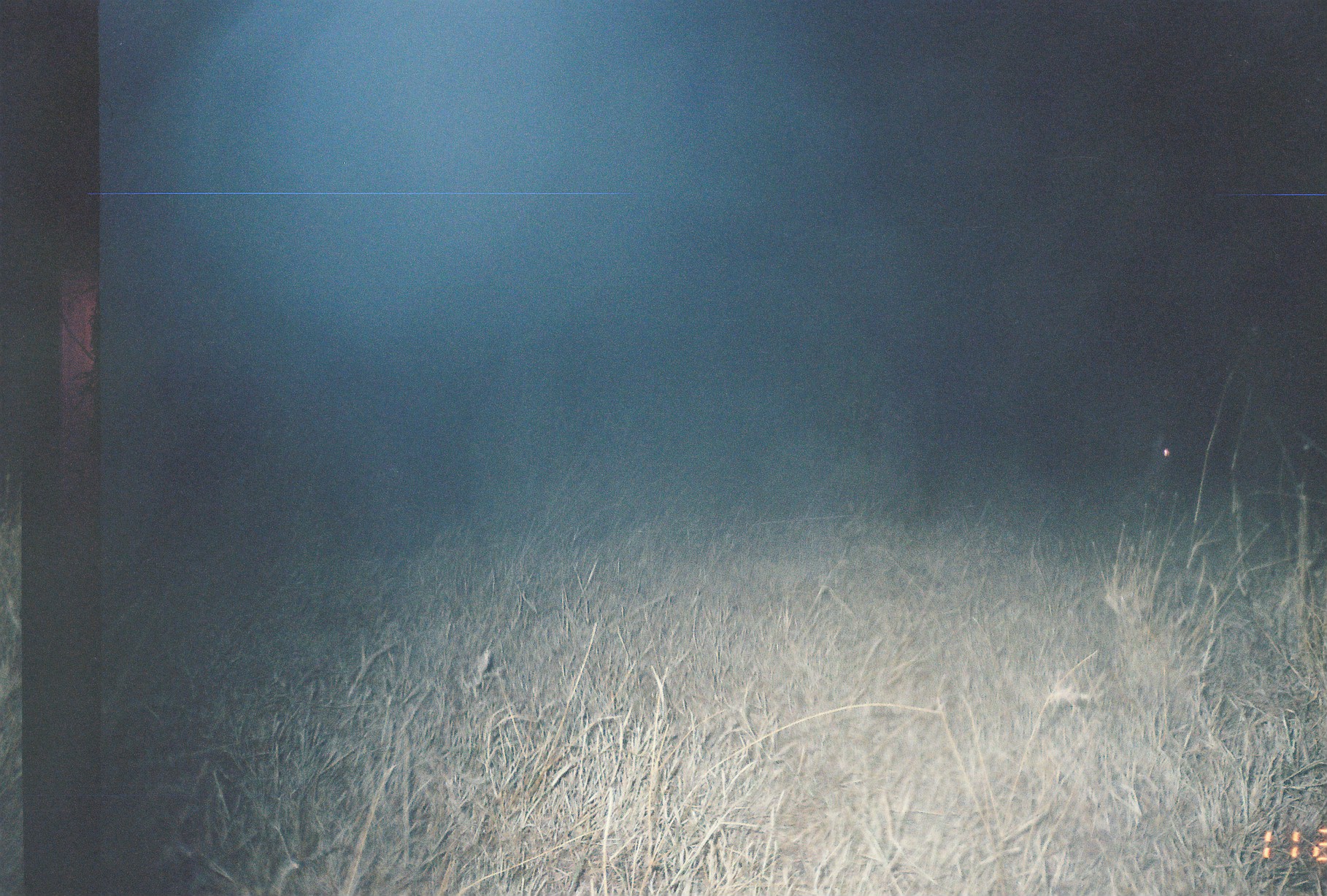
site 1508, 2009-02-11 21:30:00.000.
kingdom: Animalia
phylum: Chordata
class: Mammalia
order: Lagomorpha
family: Leporidae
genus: Lepus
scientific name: Lepus saxatilis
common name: scrub hare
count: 1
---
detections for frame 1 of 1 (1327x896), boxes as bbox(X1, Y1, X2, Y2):
lepus saxatilis: bbox(1143, 435, 1172, 477)